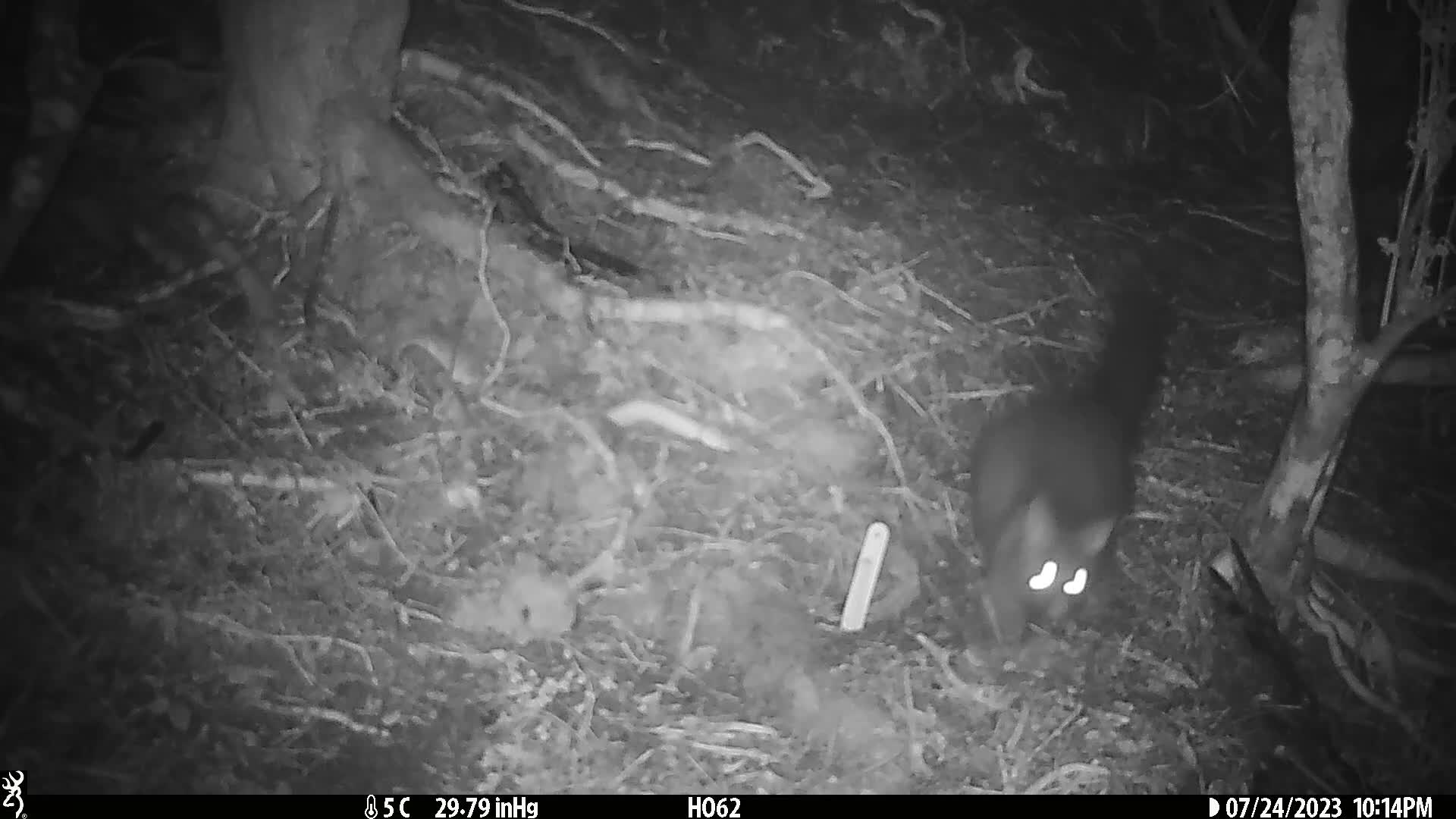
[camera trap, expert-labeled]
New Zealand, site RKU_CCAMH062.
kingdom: Animalia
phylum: Chordata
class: Mammalia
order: Diprotodontia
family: Phalangeridae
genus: Trichosurus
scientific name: Trichosurus vulpecula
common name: common brushtail possum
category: possum